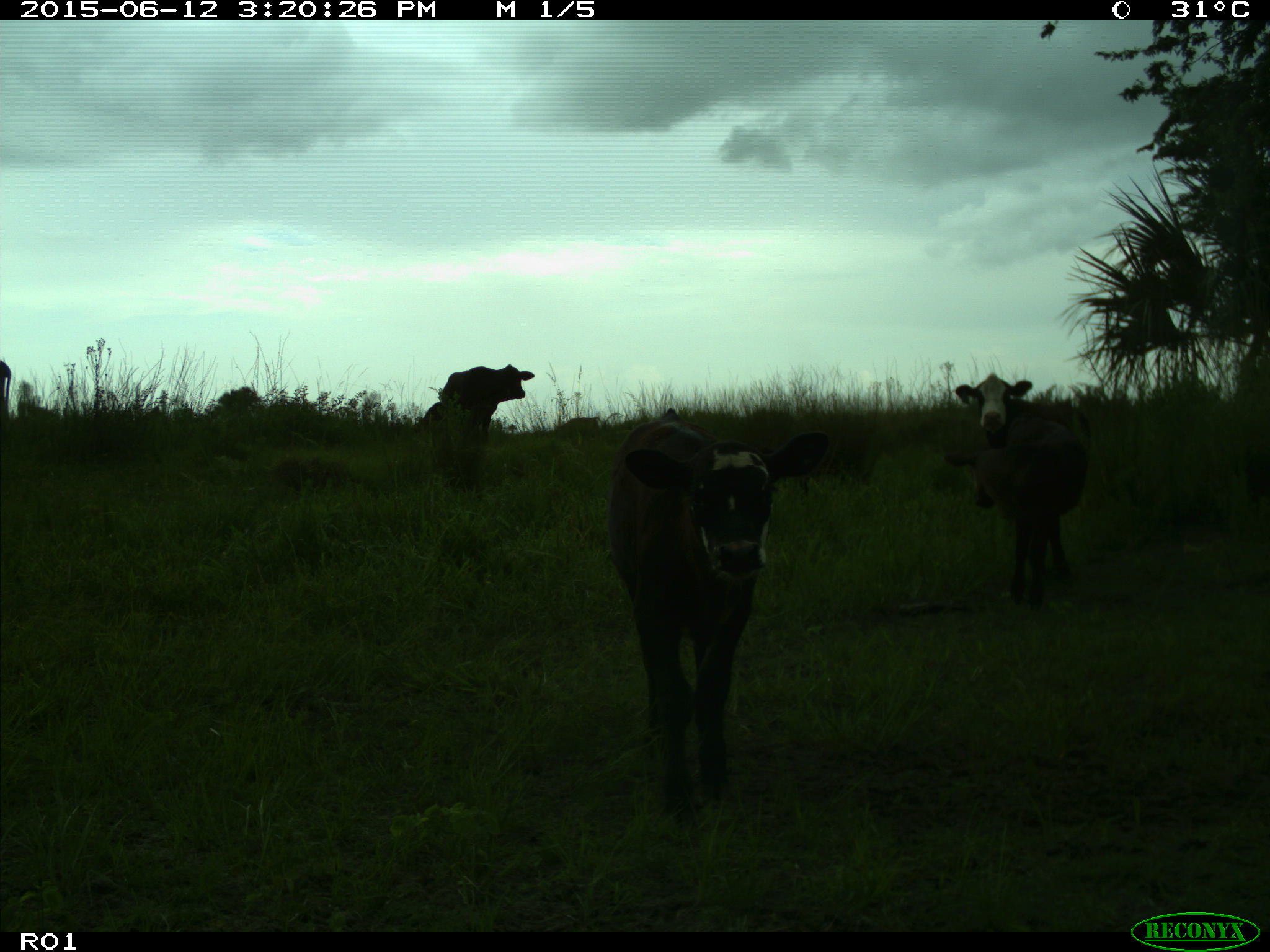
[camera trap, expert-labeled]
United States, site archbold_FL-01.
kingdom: Animalia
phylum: Chordata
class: Mammalia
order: Artiodactyla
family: Bovidae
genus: Bos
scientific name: Bos taurus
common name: domestic cow